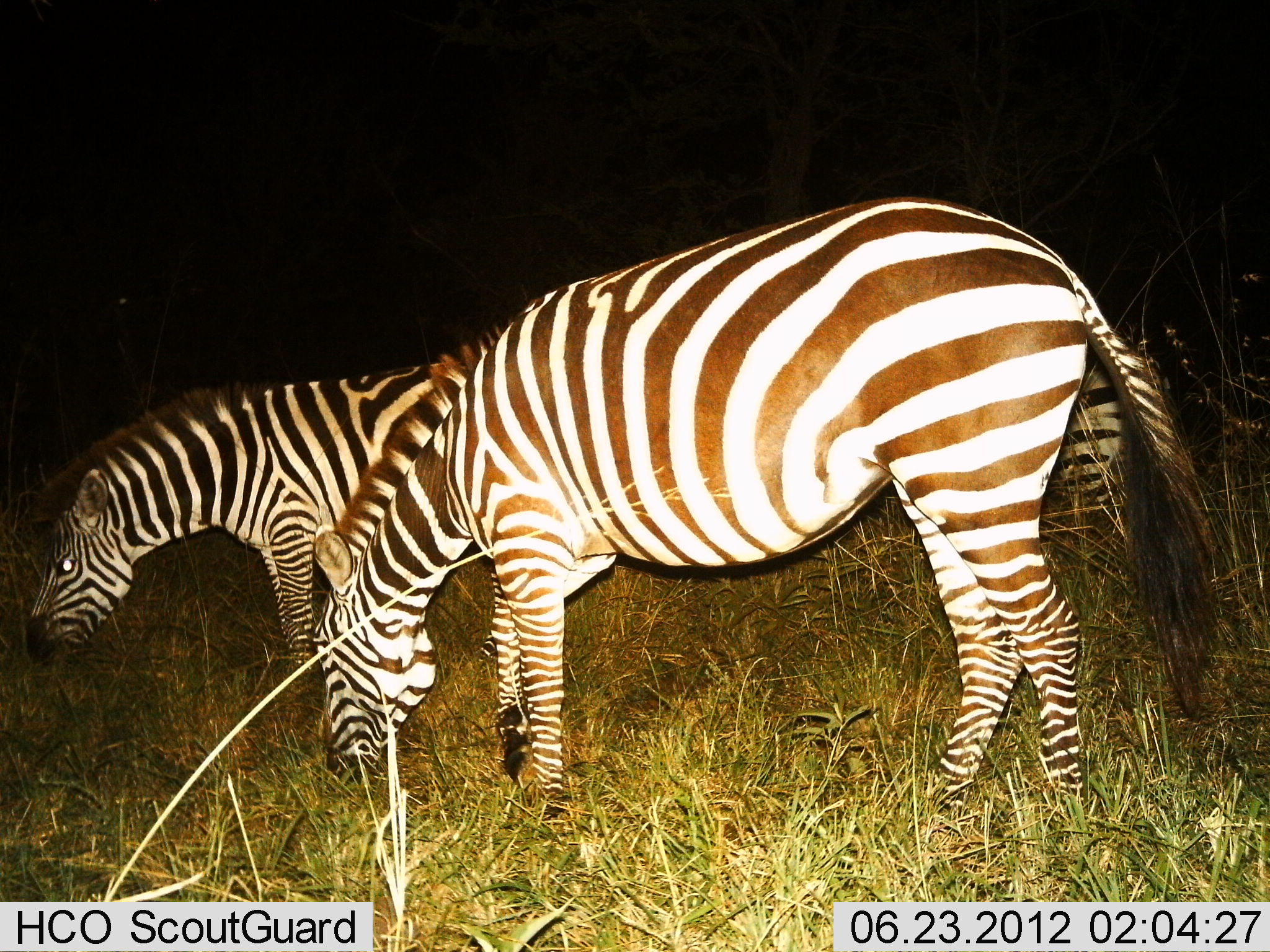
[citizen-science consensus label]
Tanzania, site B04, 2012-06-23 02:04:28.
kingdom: Animalia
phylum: Chordata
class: Mammalia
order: Perissodactyla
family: Equidae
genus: Equus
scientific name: Equus quagga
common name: plains zebra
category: zebra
Zebra (plains zebra) (Equus quagga), count 2. Behavior (volunteer vote fractions): standing 70%, resting 0%, moving 0%, interacting 0%. Young present (vote fraction): 0%. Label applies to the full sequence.